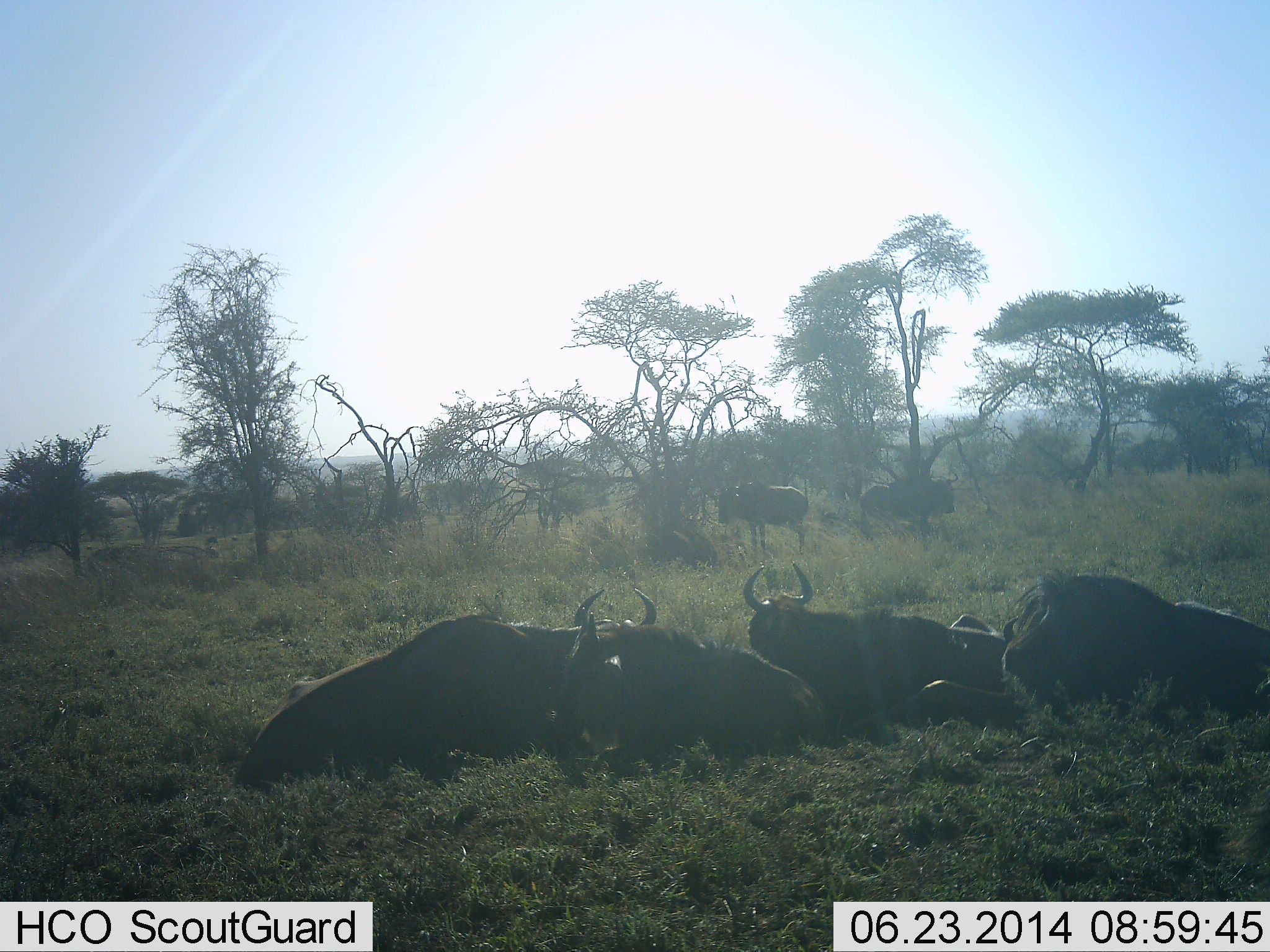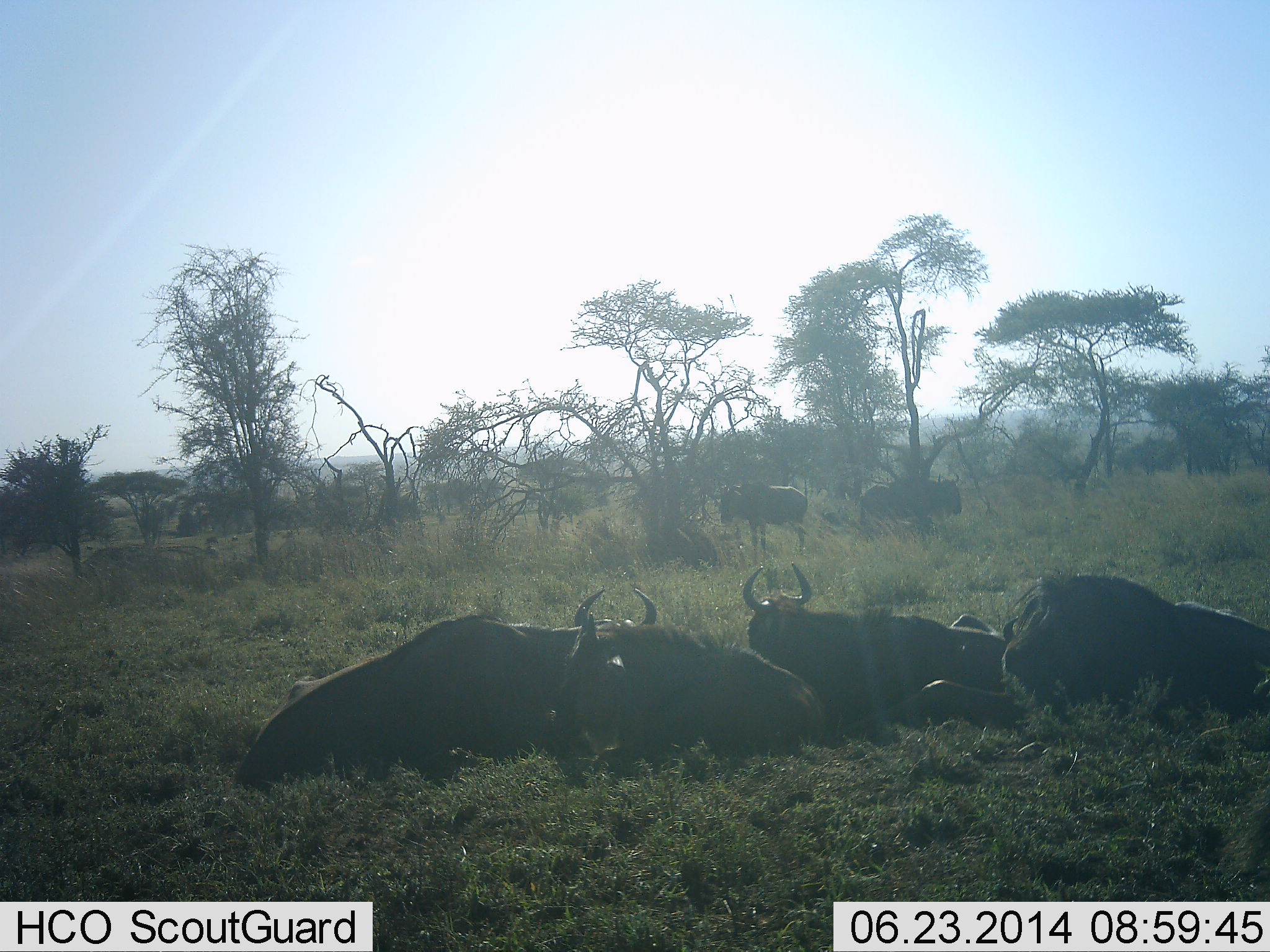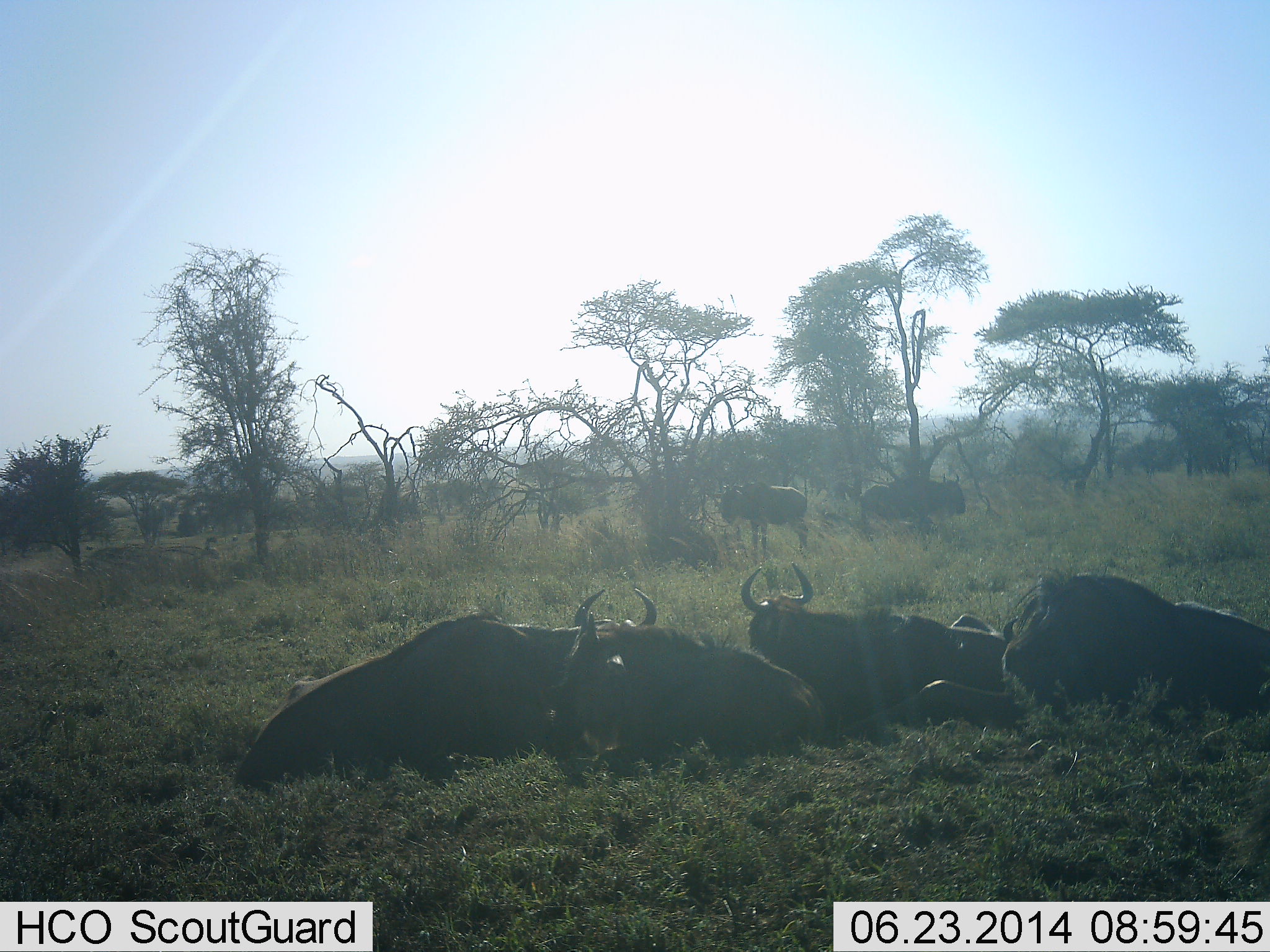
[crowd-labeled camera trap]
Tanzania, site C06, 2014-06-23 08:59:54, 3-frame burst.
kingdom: Animalia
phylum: Chordata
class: Mammalia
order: Artiodactyla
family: Bovidae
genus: Connochaetes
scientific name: Connochaetes taurinus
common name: blue wildebeest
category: wildebeest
Wildebeest (blue wildebeest) (Connochaetes taurinus), count 6. Behavior (volunteer vote fractions): standing 50%, resting 100%, moving 10%, interacting 0%. Young present (vote fraction): 0%. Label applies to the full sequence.